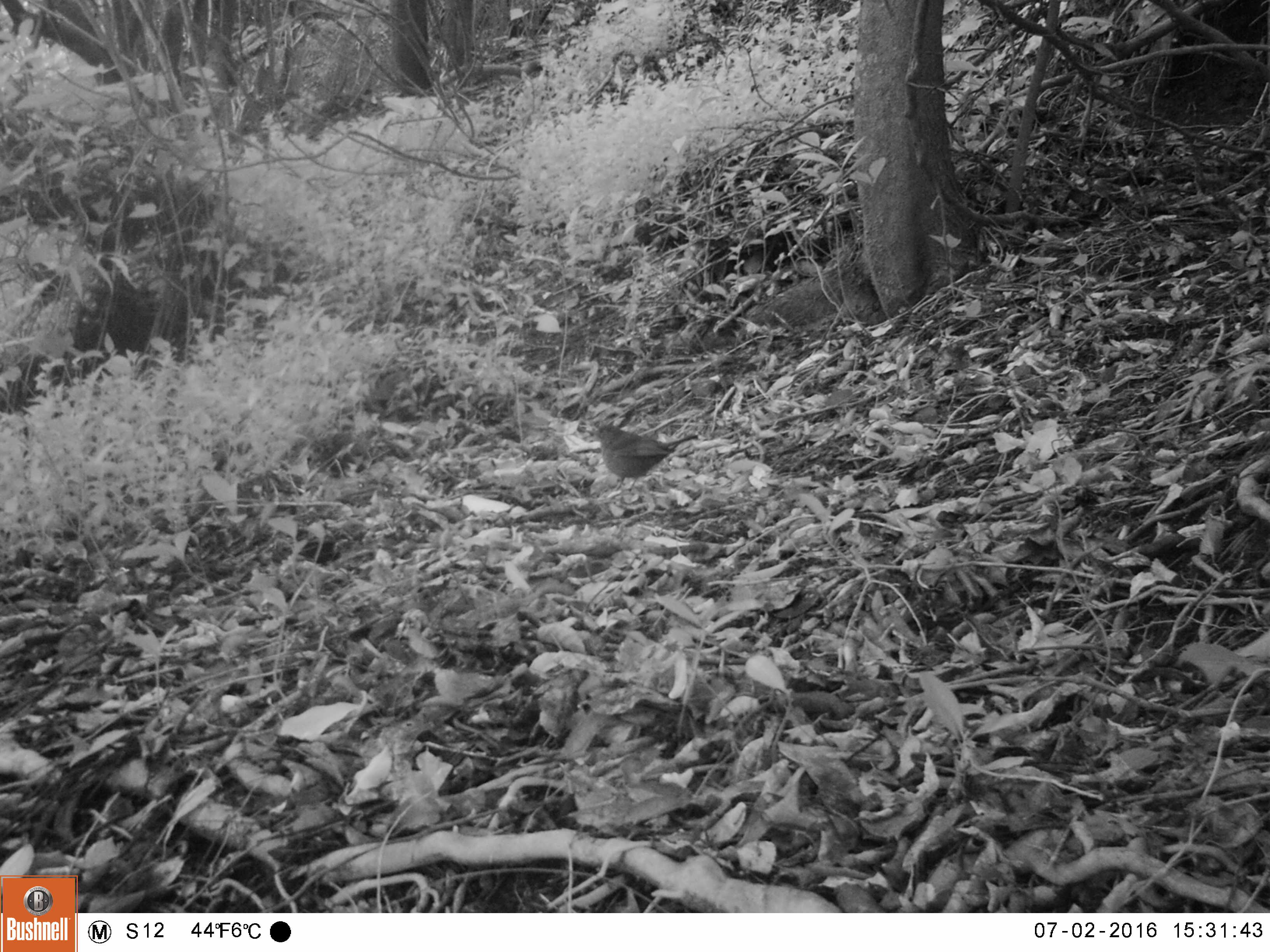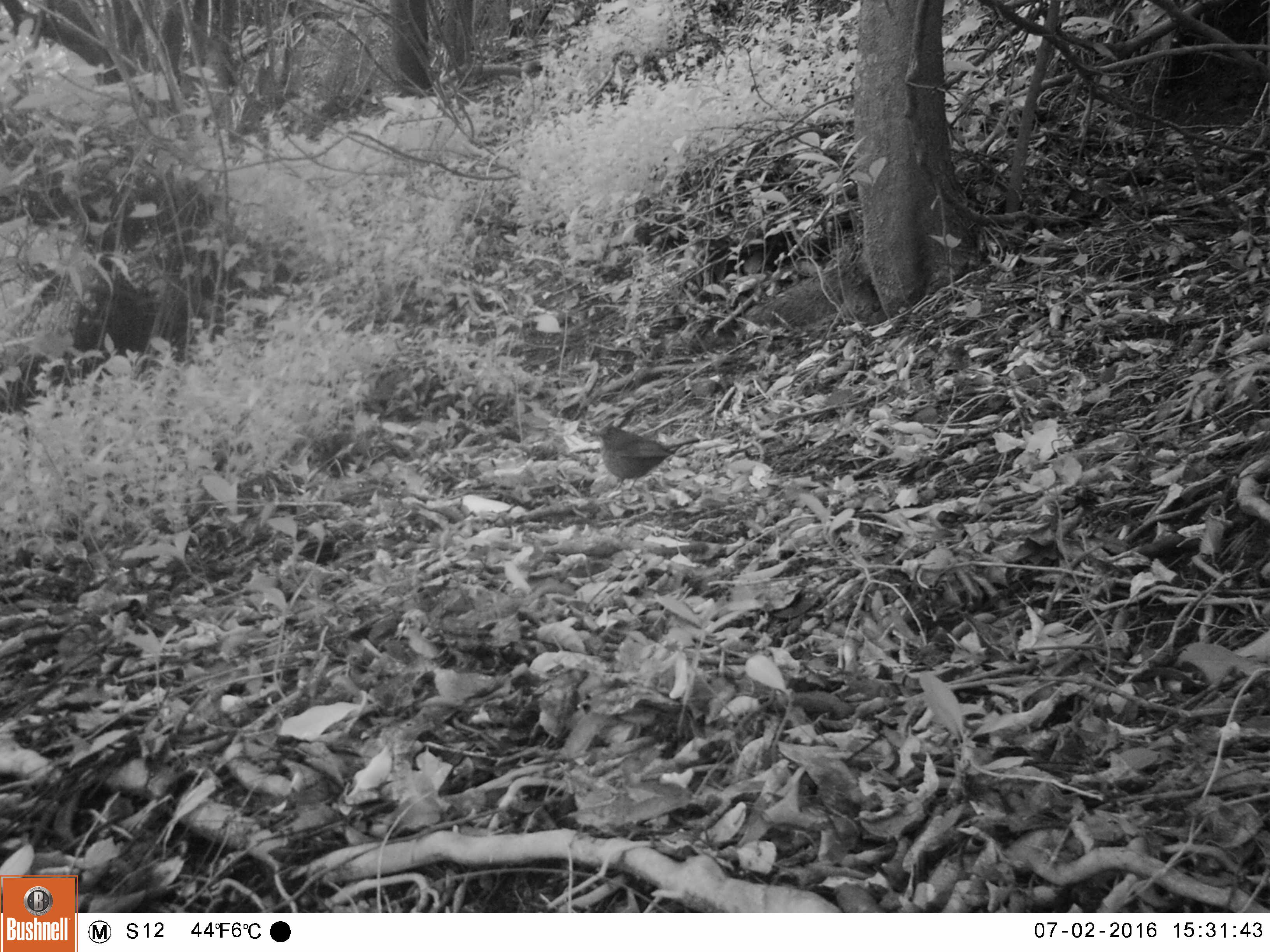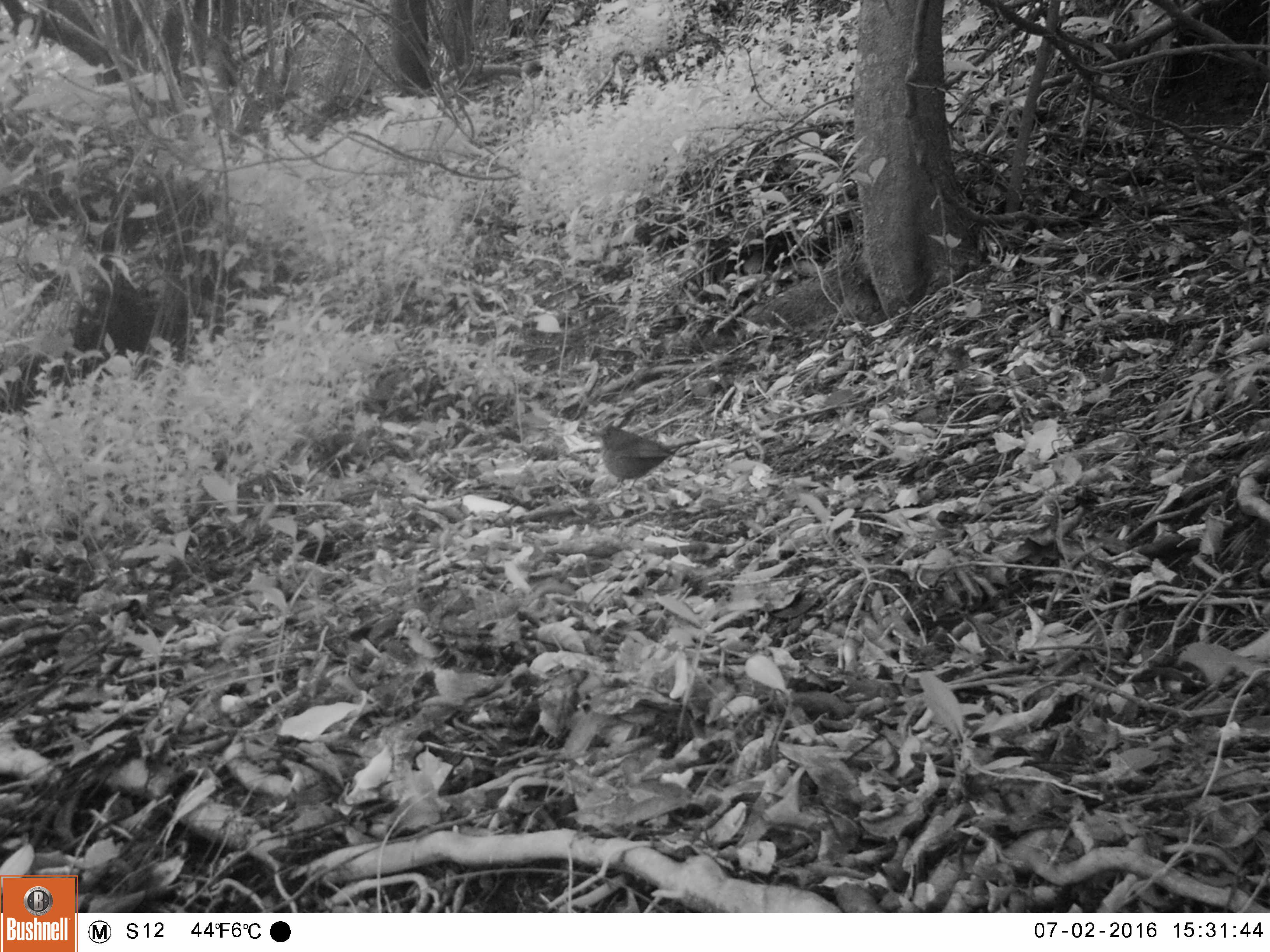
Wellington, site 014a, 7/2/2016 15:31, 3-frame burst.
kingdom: Animalia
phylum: Chordata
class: Aves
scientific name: Aves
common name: bird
Bird (Aves).